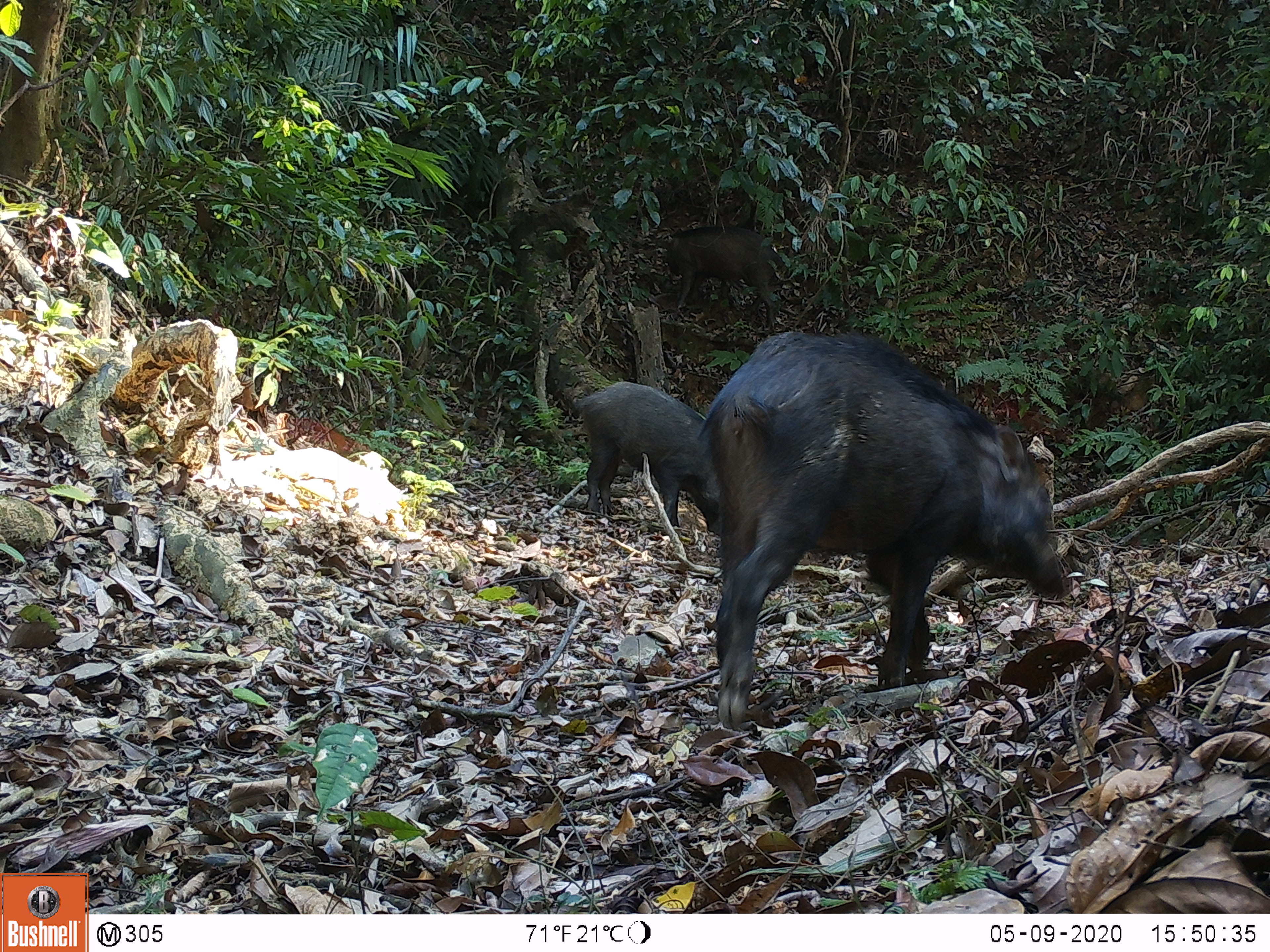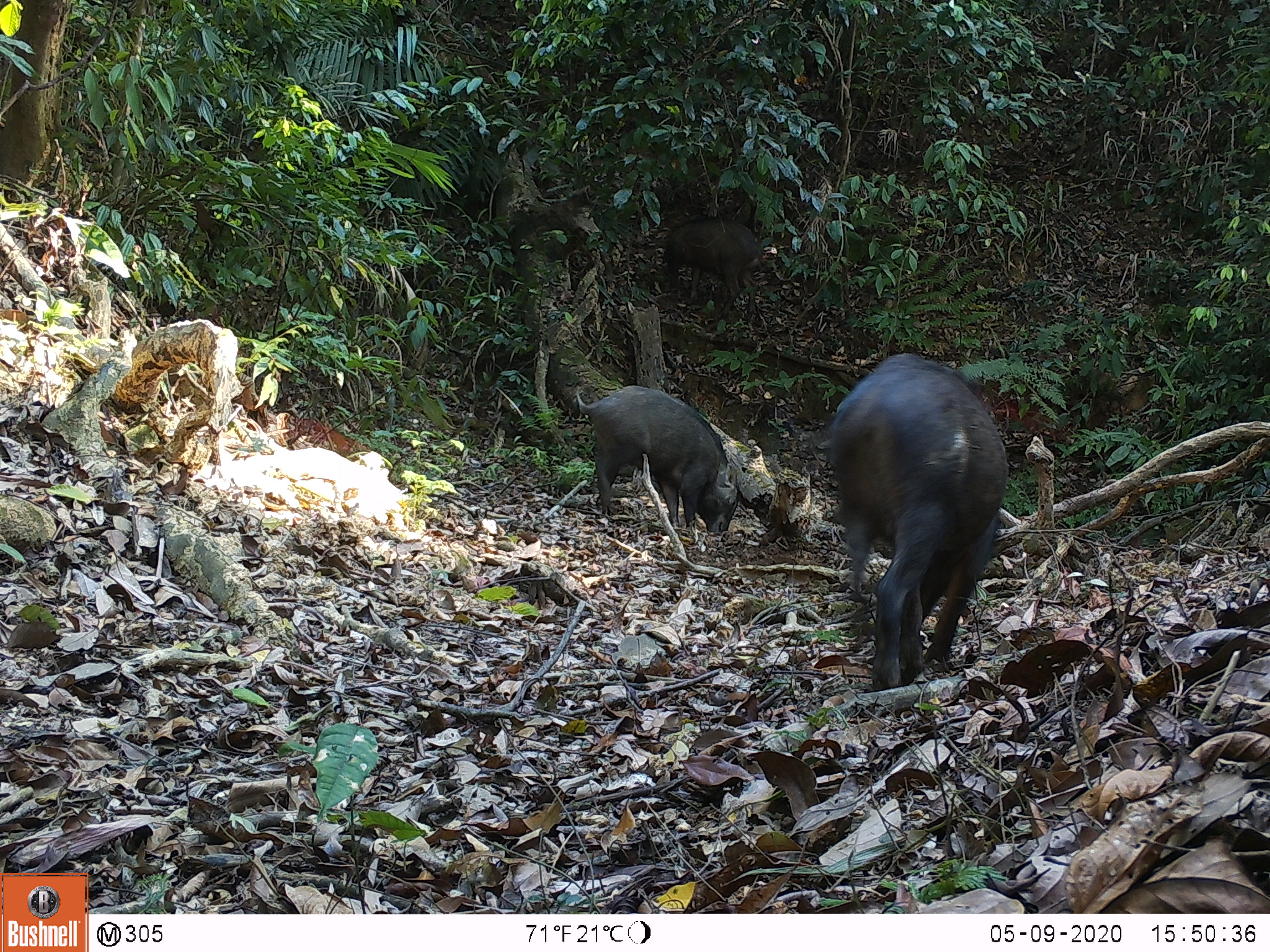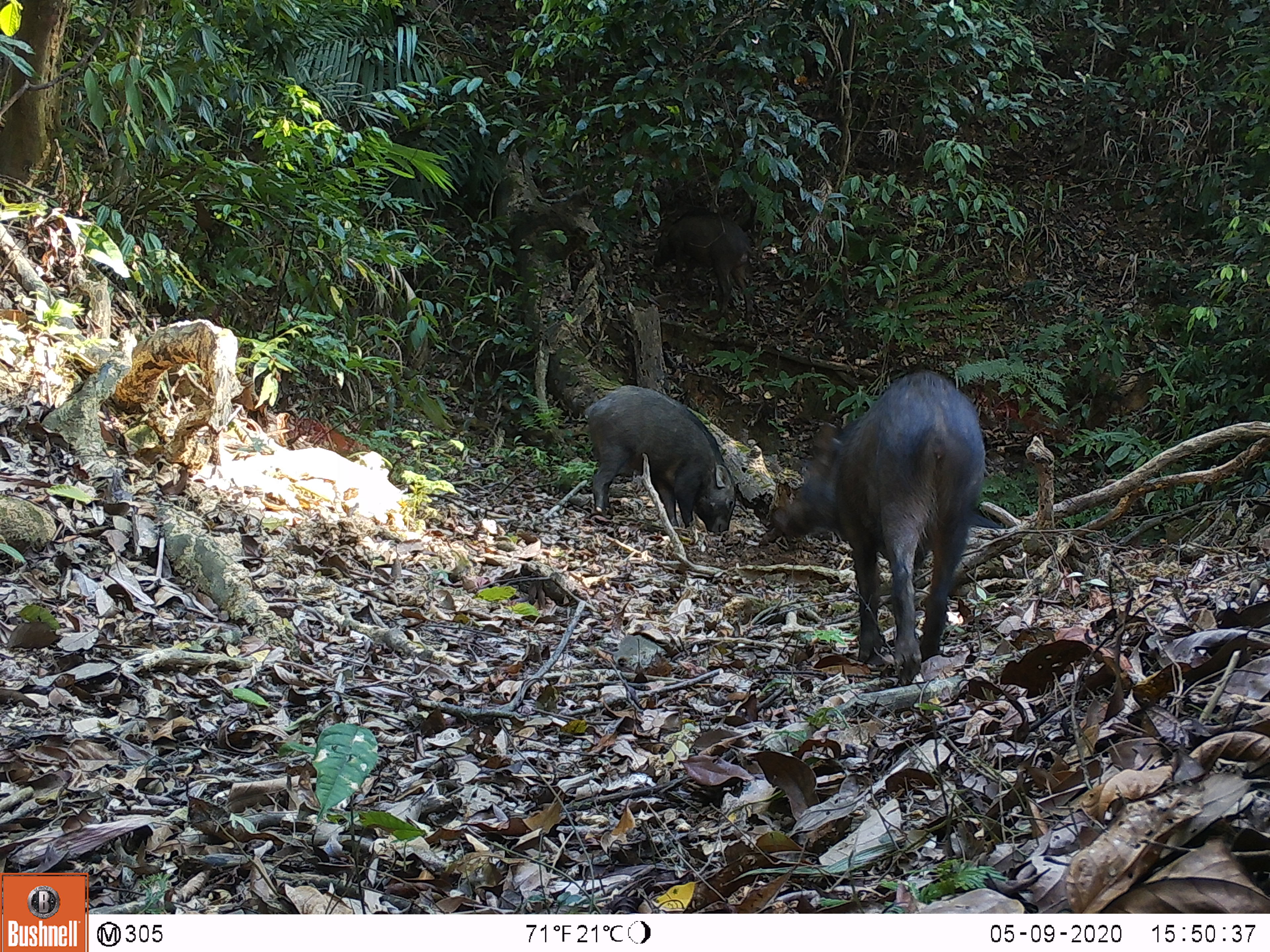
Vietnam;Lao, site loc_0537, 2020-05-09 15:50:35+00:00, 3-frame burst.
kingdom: Animalia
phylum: Chordata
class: Mammalia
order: Artiodactyla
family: Suidae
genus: Sus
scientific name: Sus scrofa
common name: eurasian wild pig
Eurasian wild pig (Sus scrofa). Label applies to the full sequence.